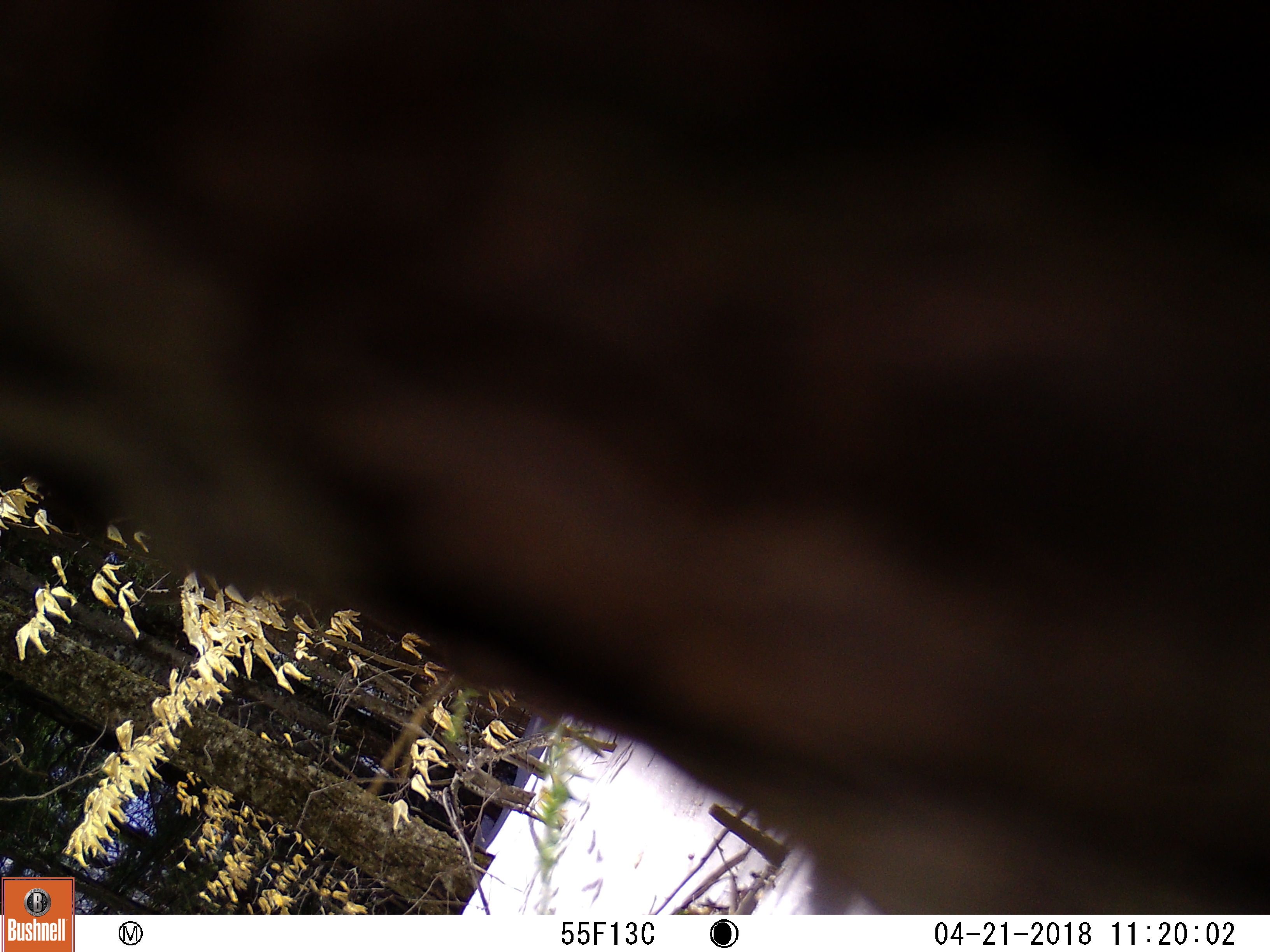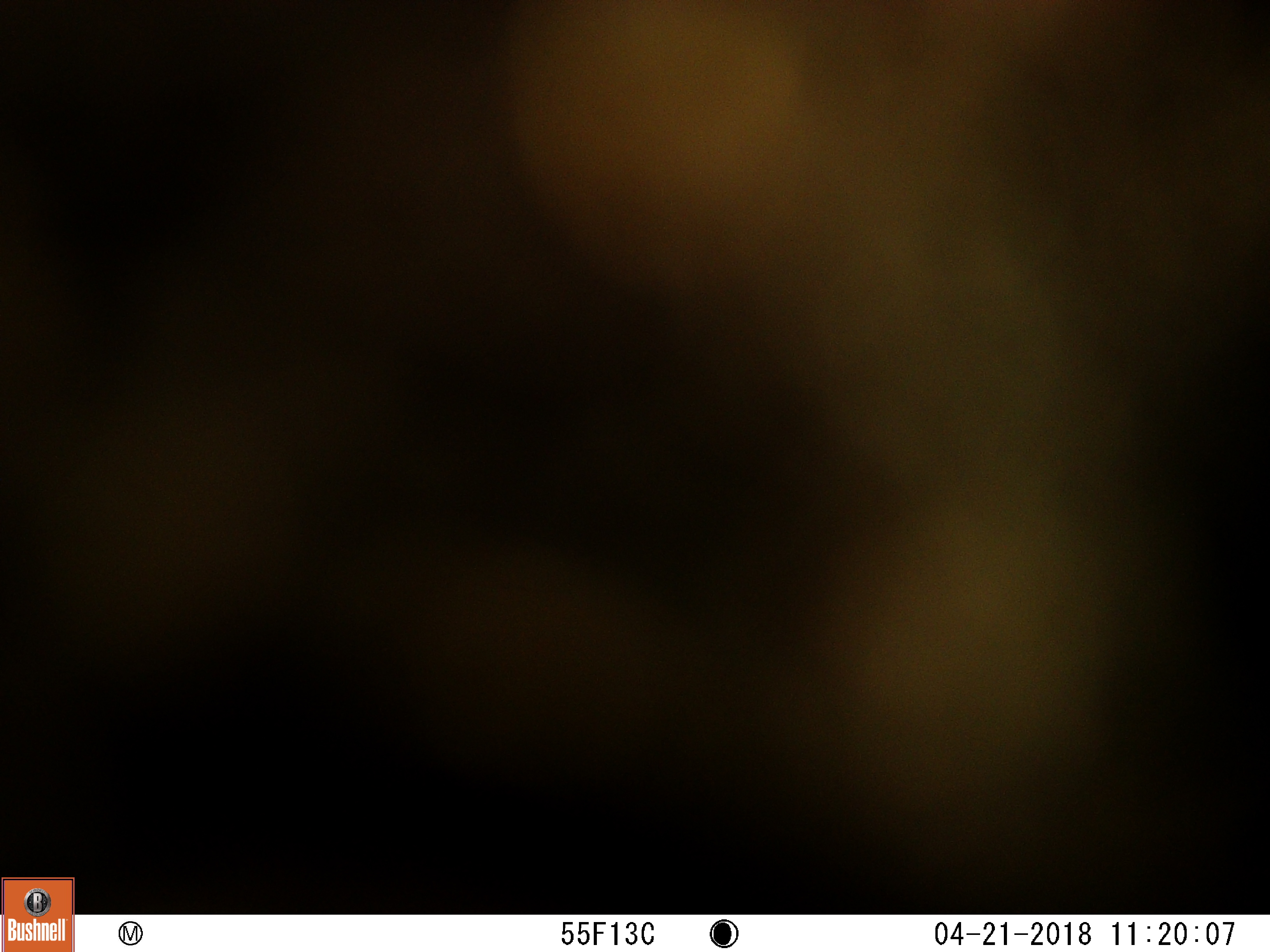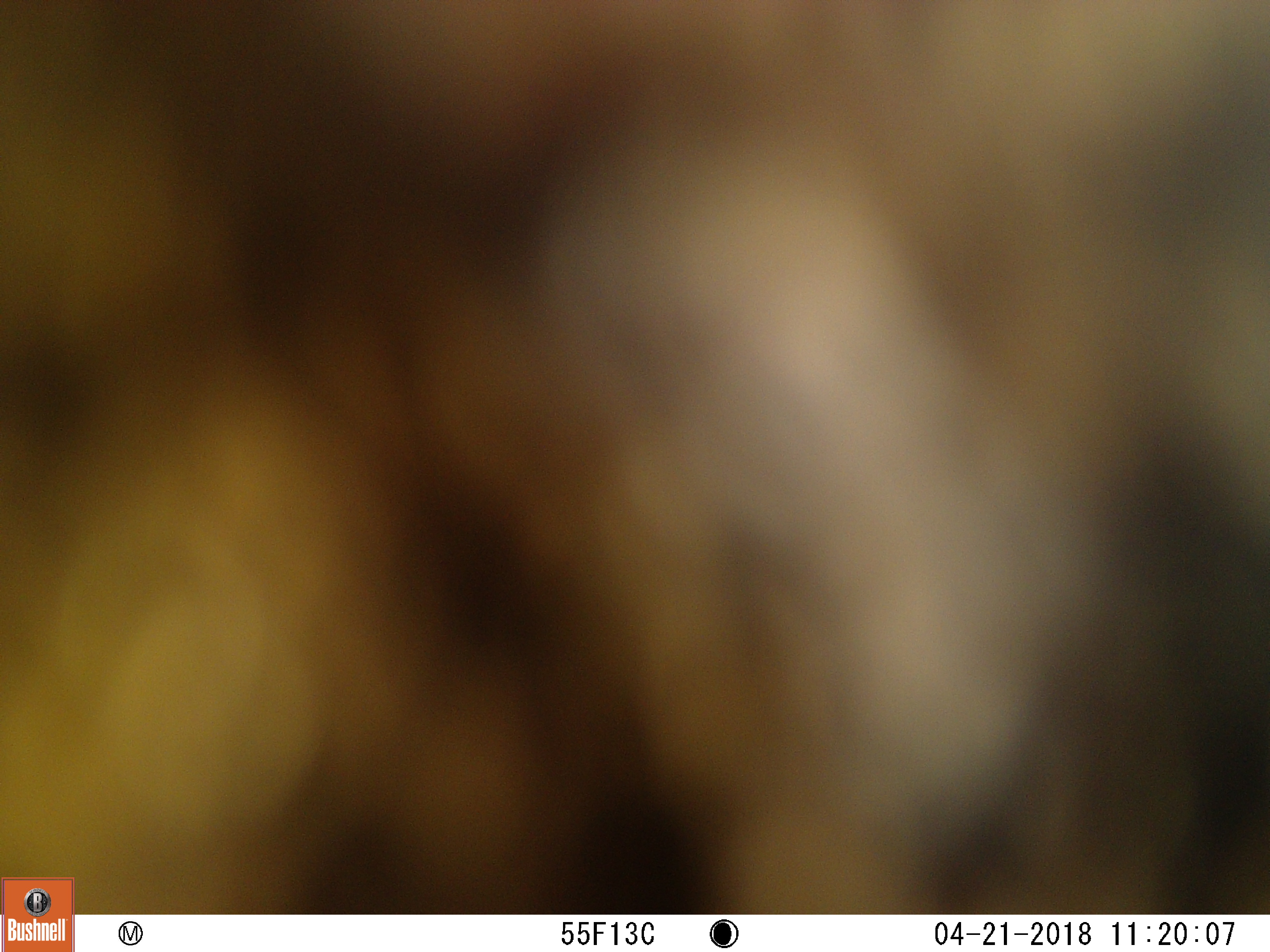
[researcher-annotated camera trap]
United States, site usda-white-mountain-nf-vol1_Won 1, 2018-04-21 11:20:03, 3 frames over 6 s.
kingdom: Animalia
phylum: Chordata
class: Mammalia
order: Carnivora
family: Ursidae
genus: Ursus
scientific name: Ursus americanus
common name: black bear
Black bear (Ursus americanus).